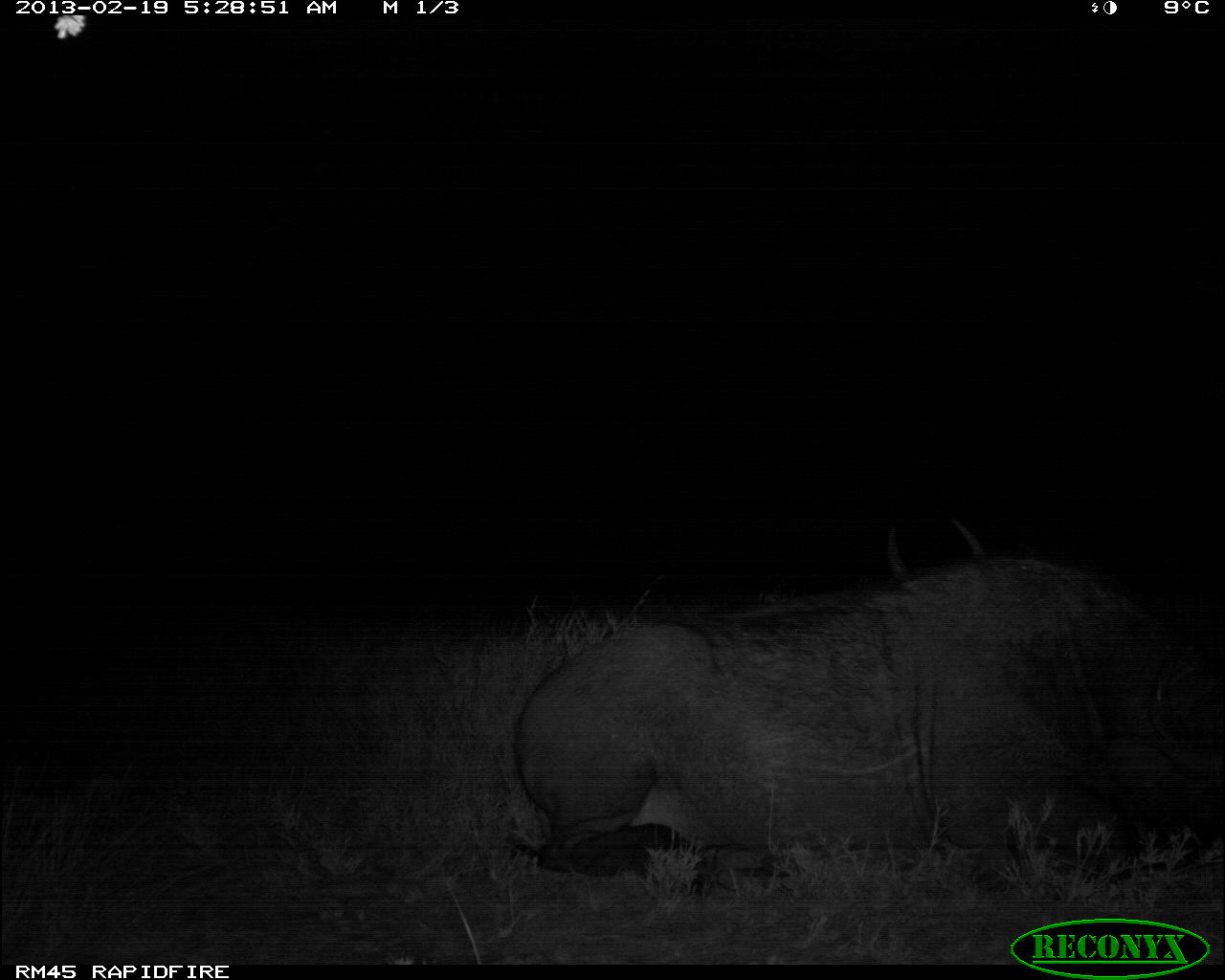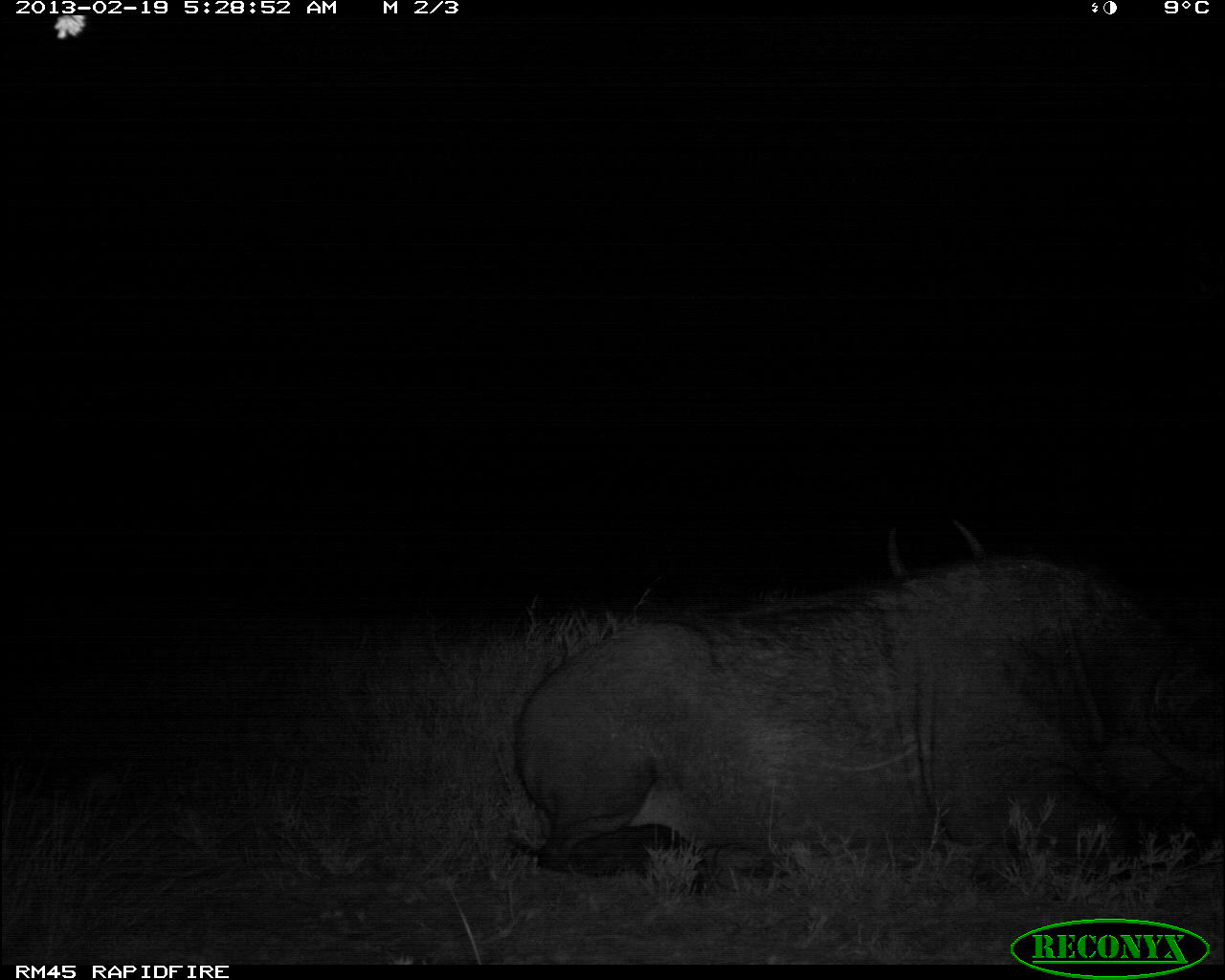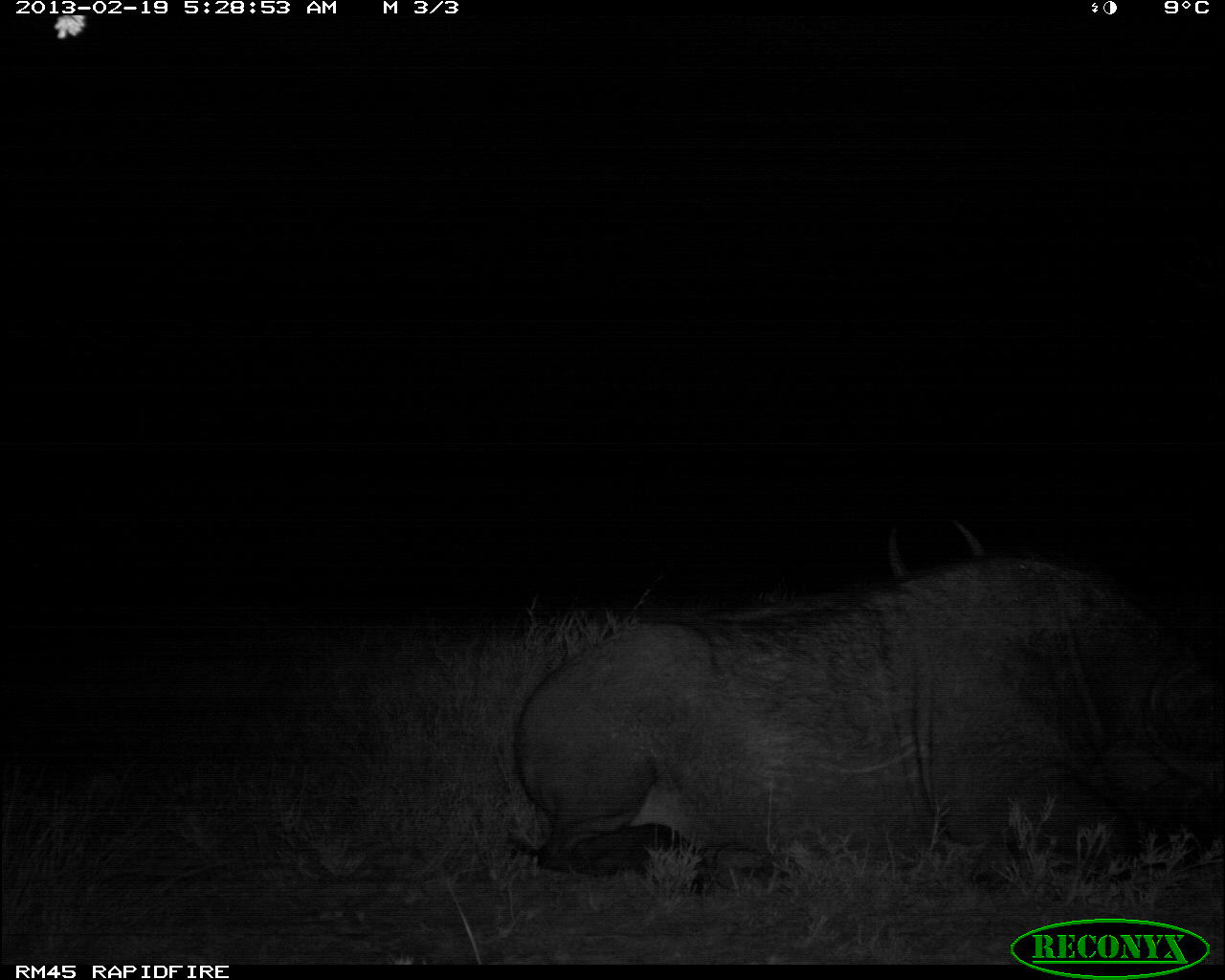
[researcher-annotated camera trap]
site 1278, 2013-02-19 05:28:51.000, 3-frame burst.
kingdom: Animalia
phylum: Chordata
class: Mammalia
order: Artiodactyla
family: Bovidae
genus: Syncerus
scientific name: Syncerus caffer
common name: african buffalo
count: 2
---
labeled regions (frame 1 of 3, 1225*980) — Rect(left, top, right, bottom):
syncerus caffer: Rect(516, 546, 1225, 882); Rect(877, 516, 995, 586)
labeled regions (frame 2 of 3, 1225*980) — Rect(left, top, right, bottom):
syncerus caffer: Rect(504, 551, 1225, 880); Rect(879, 516, 993, 558)